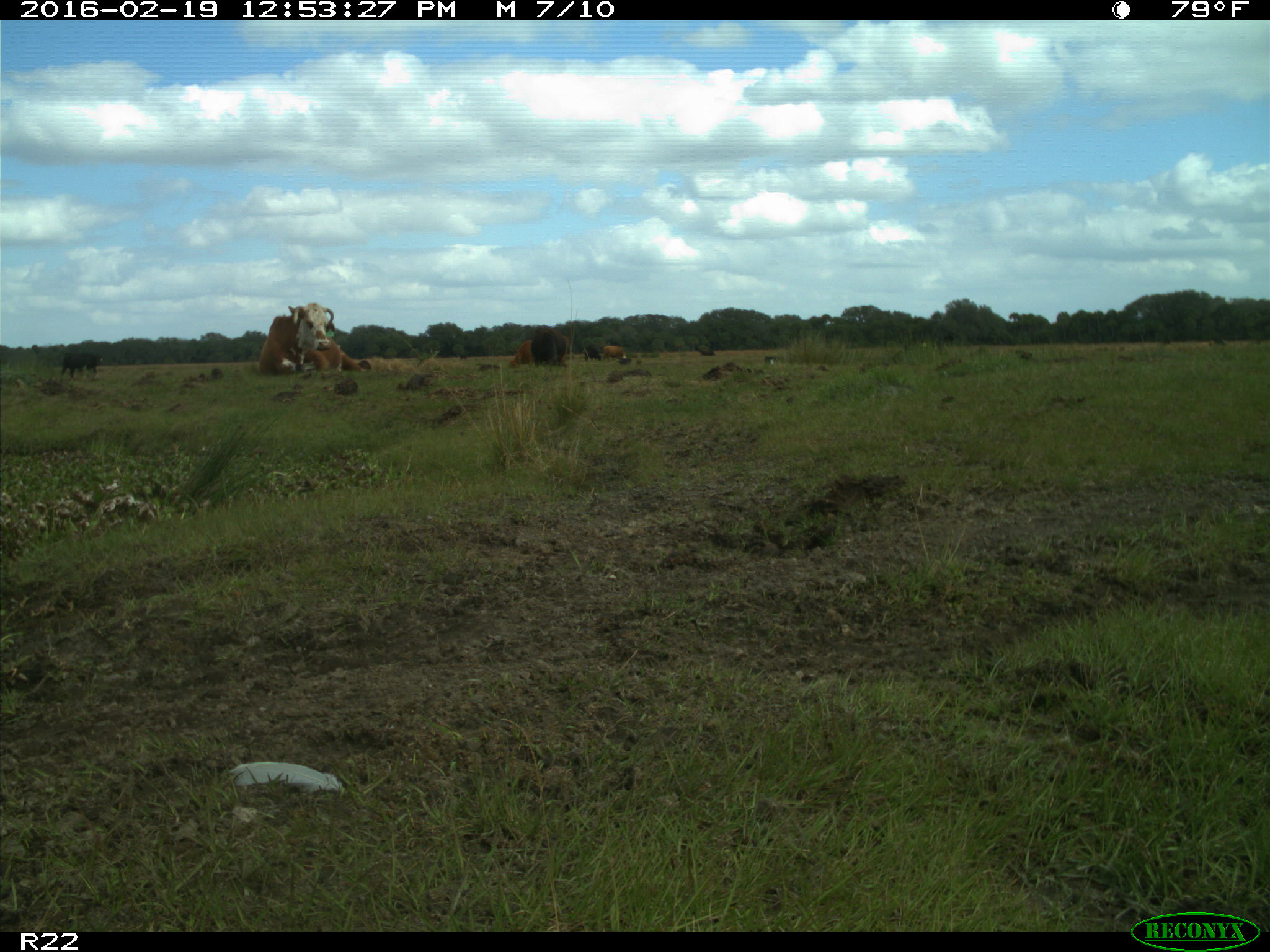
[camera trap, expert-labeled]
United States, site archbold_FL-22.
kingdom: Animalia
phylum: Chordata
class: Mammalia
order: Artiodactyla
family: Bovidae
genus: Bos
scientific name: Bos taurus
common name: domestic cow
Bos taurus (domestic cow).